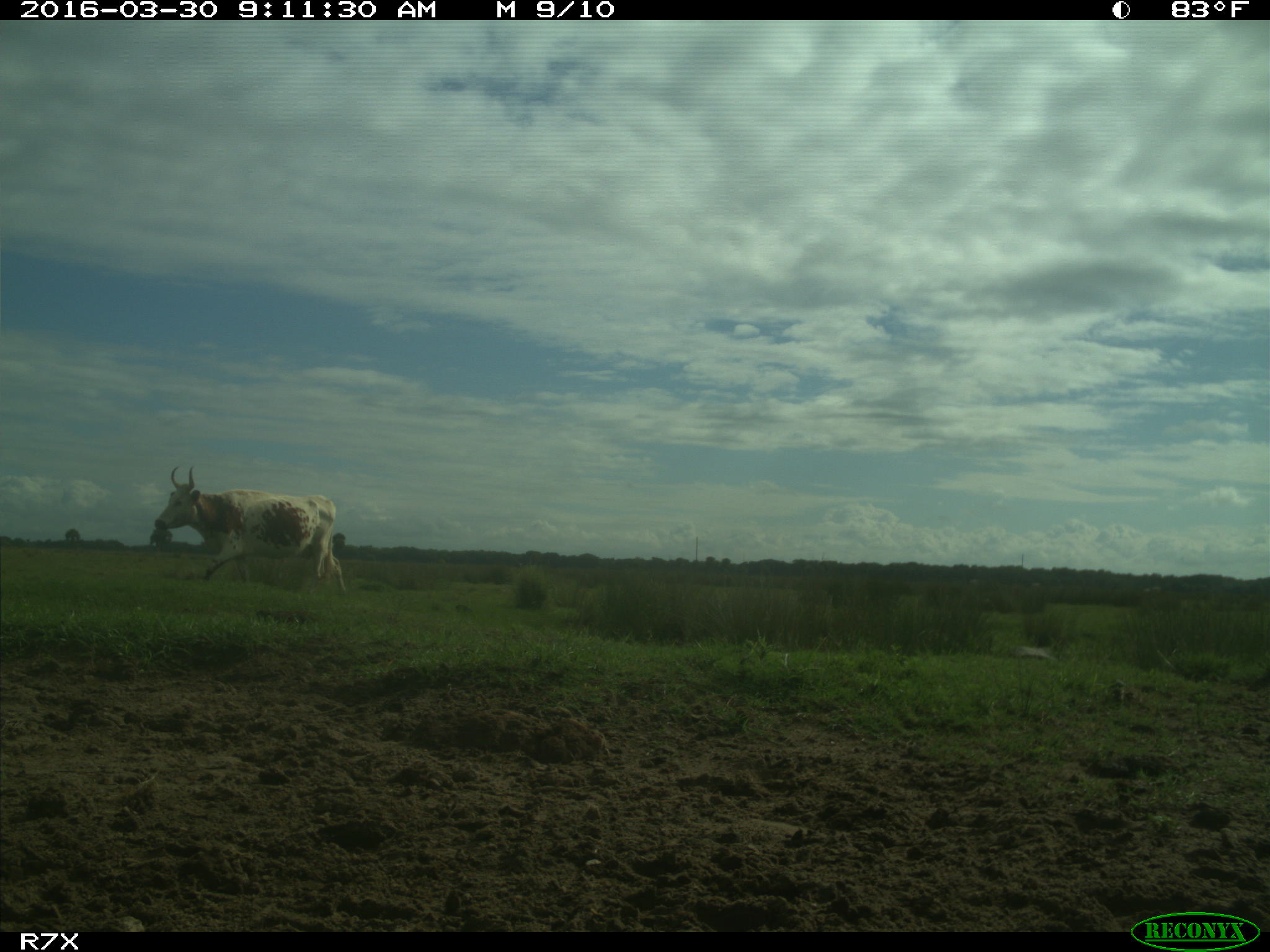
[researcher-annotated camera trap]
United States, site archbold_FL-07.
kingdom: Animalia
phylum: Chordata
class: Mammalia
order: Artiodactyla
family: Bovidae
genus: Bos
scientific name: Bos taurus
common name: domestic cow